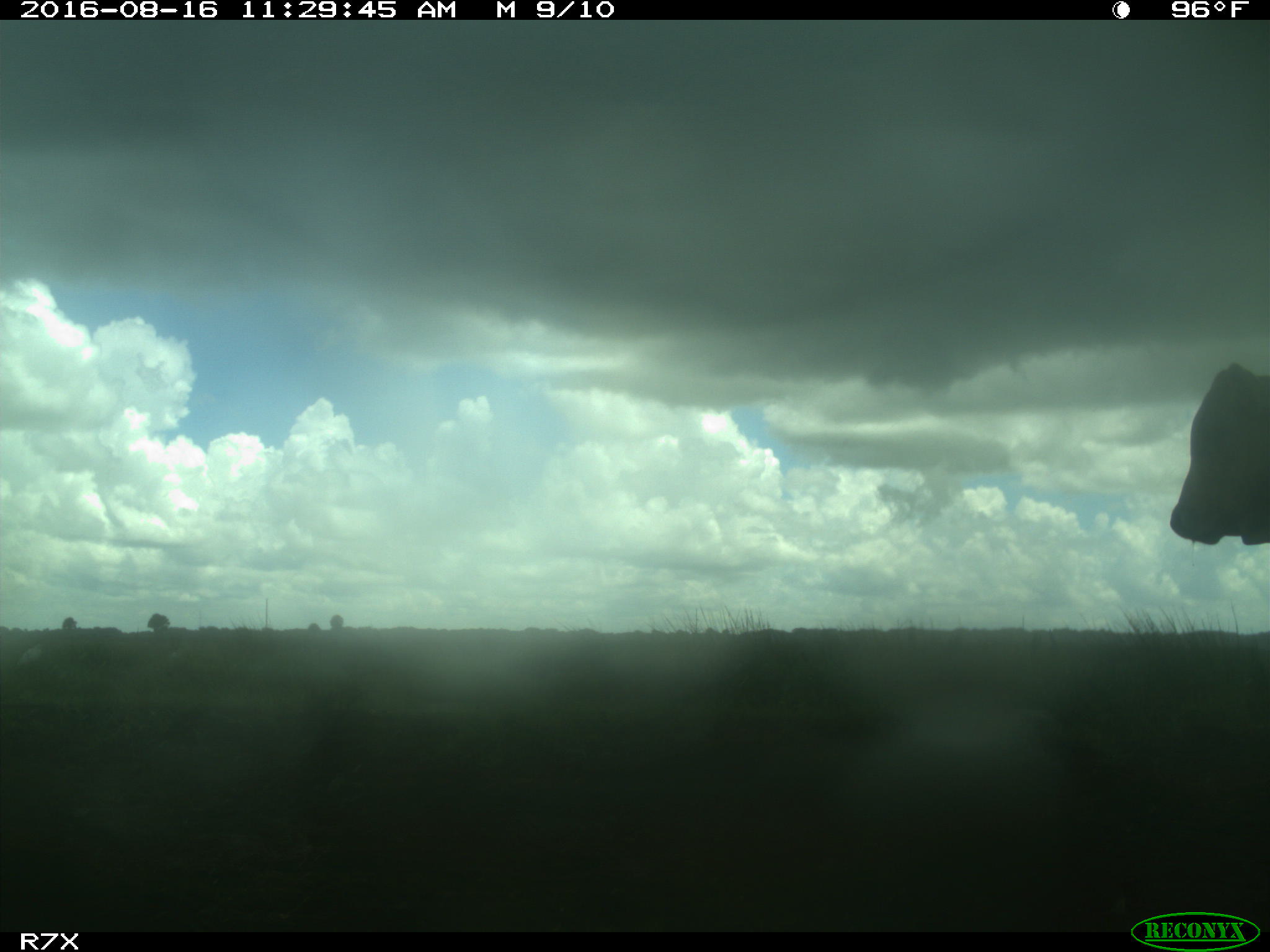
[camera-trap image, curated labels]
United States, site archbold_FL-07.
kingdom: Animalia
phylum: Chordata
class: Mammalia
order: Artiodactyla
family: Bovidae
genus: Bos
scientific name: Bos taurus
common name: domestic cow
Bos taurus (domestic cow).